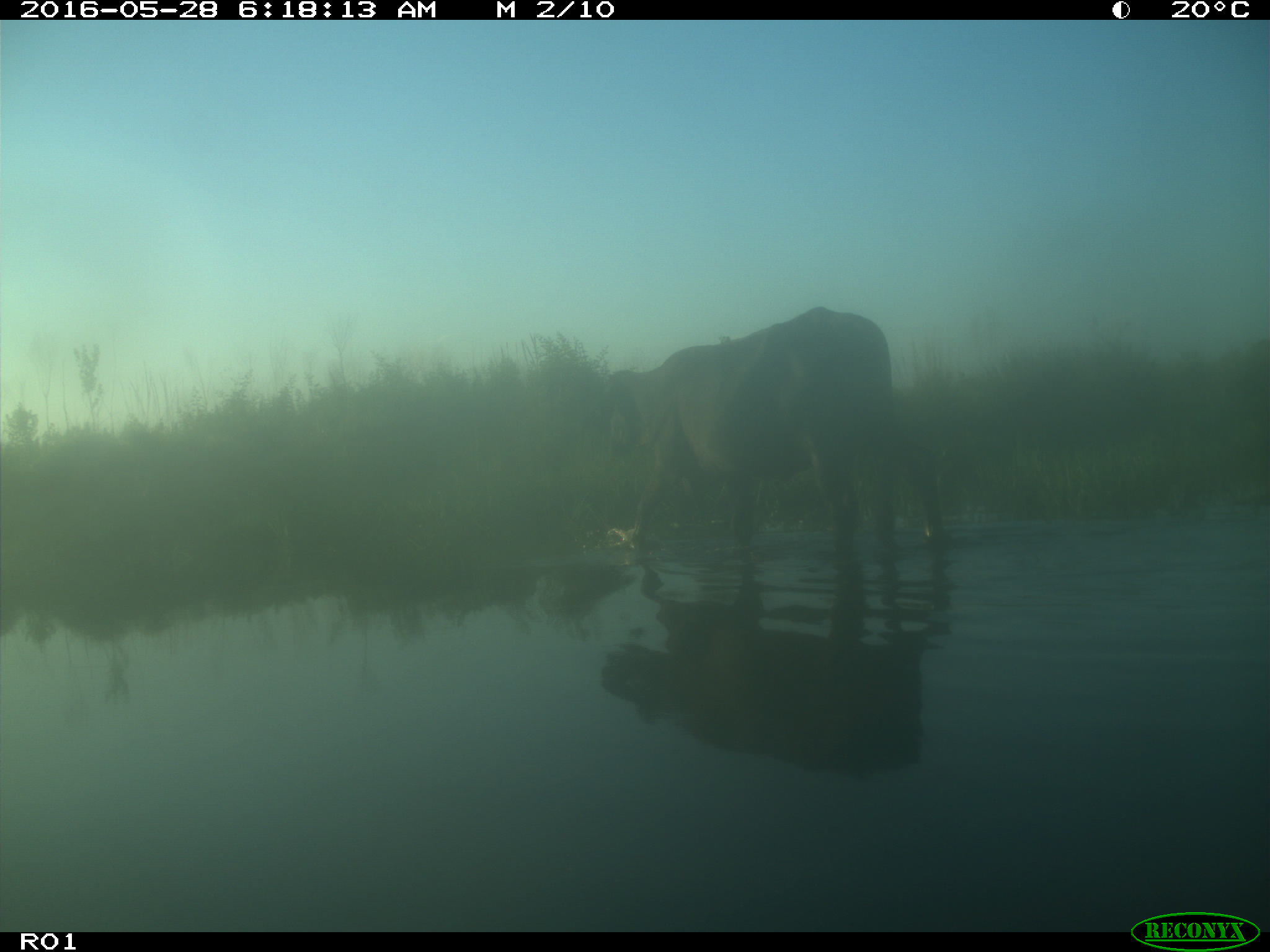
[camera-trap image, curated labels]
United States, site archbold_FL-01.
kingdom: Animalia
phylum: Chordata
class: Mammalia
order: Artiodactyla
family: Bovidae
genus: Bos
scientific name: Bos taurus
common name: domestic cow